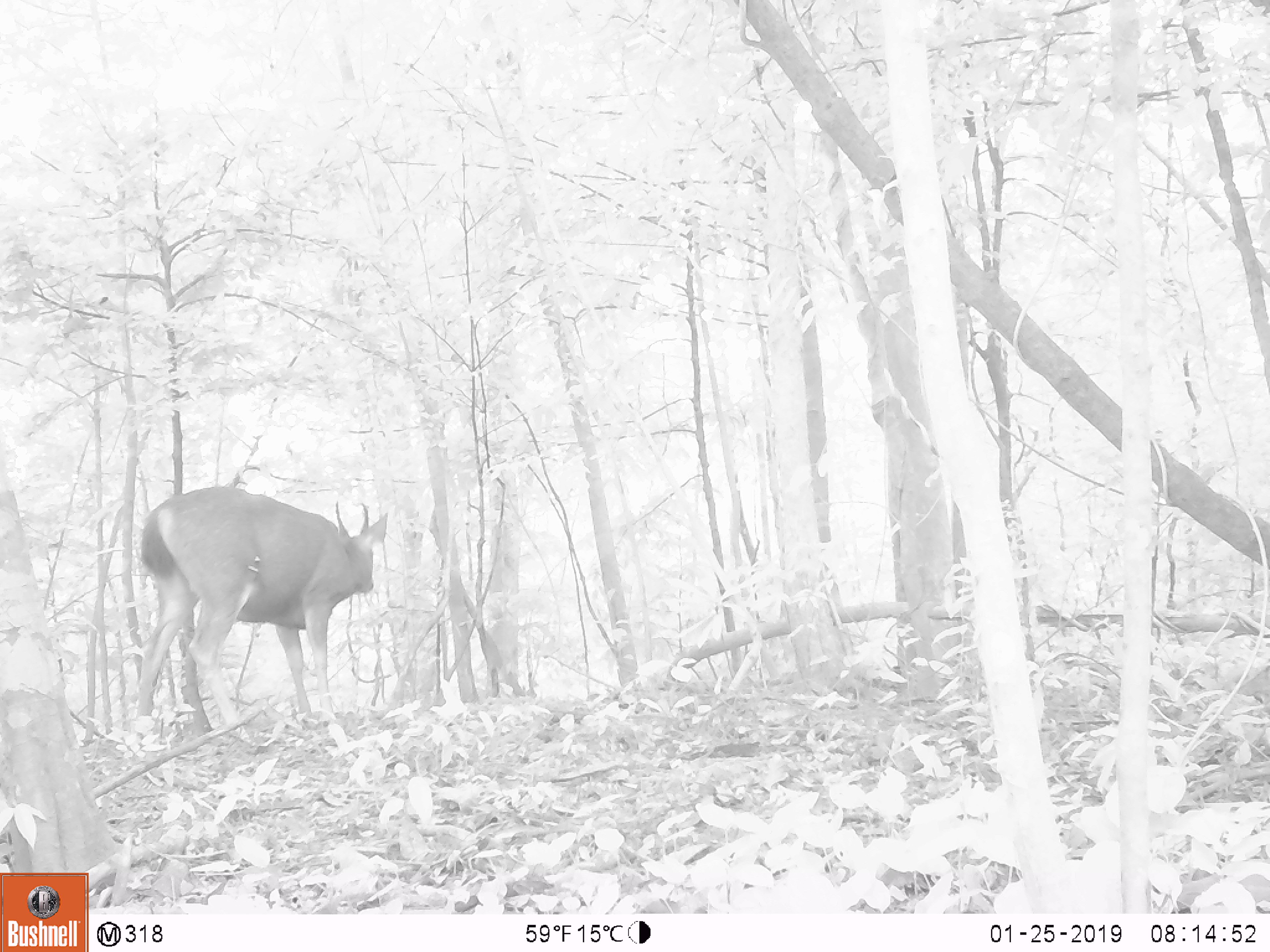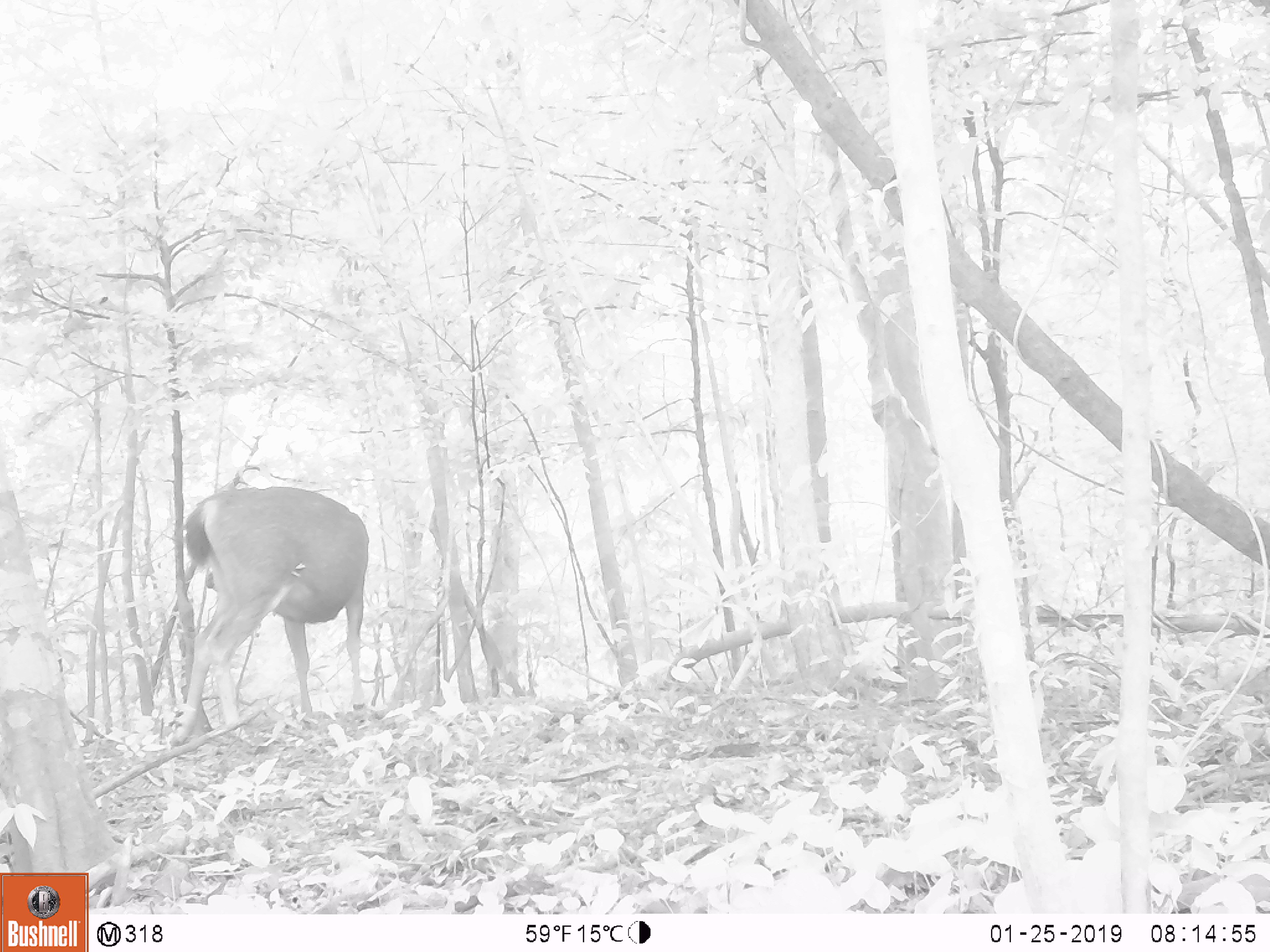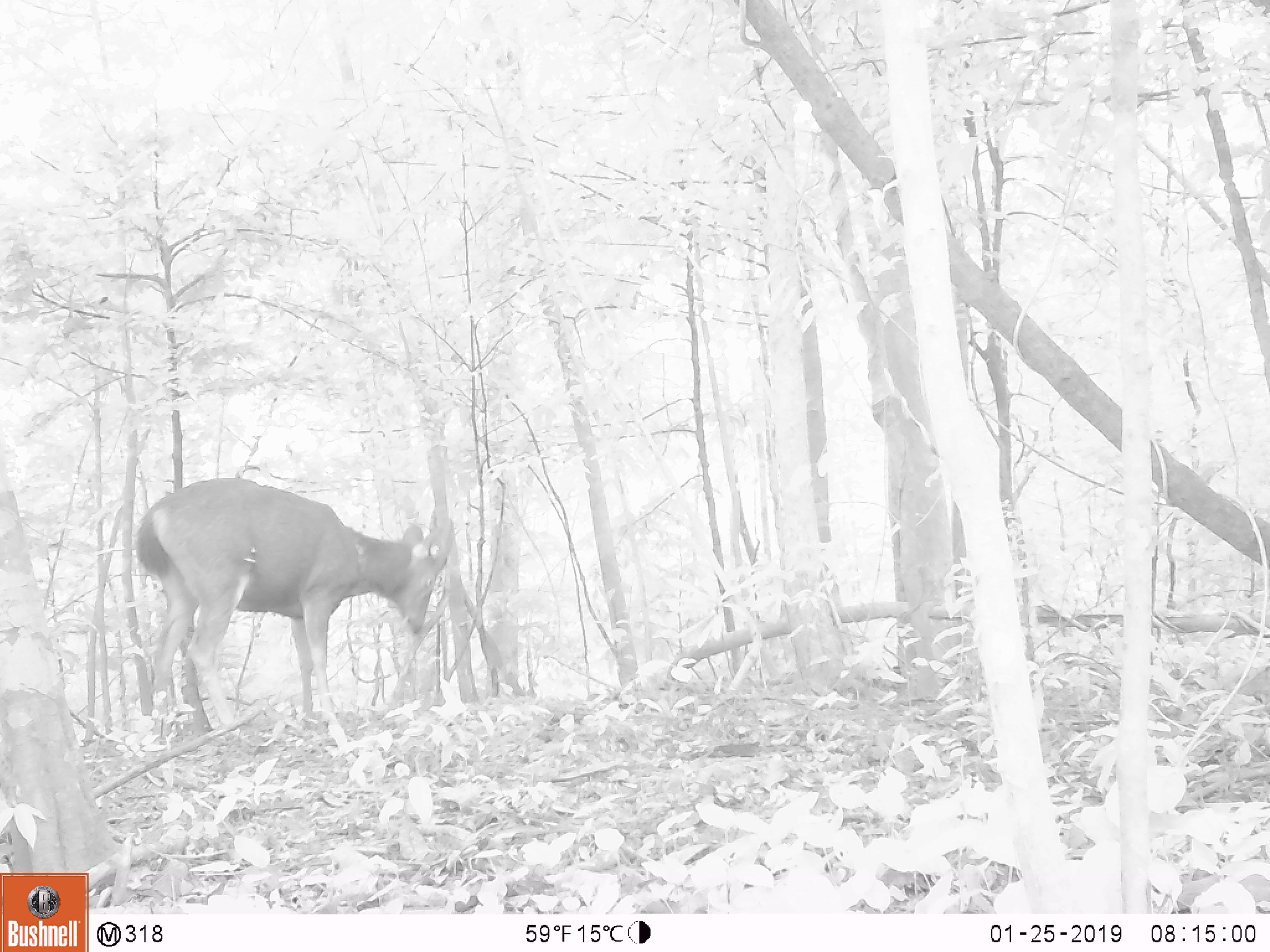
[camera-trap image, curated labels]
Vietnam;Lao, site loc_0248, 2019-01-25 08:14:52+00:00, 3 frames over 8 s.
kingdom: Animalia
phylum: Chordata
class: Mammalia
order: Artiodactyla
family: Cervidae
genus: Rusa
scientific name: Rusa unicolor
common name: sambar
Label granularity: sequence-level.